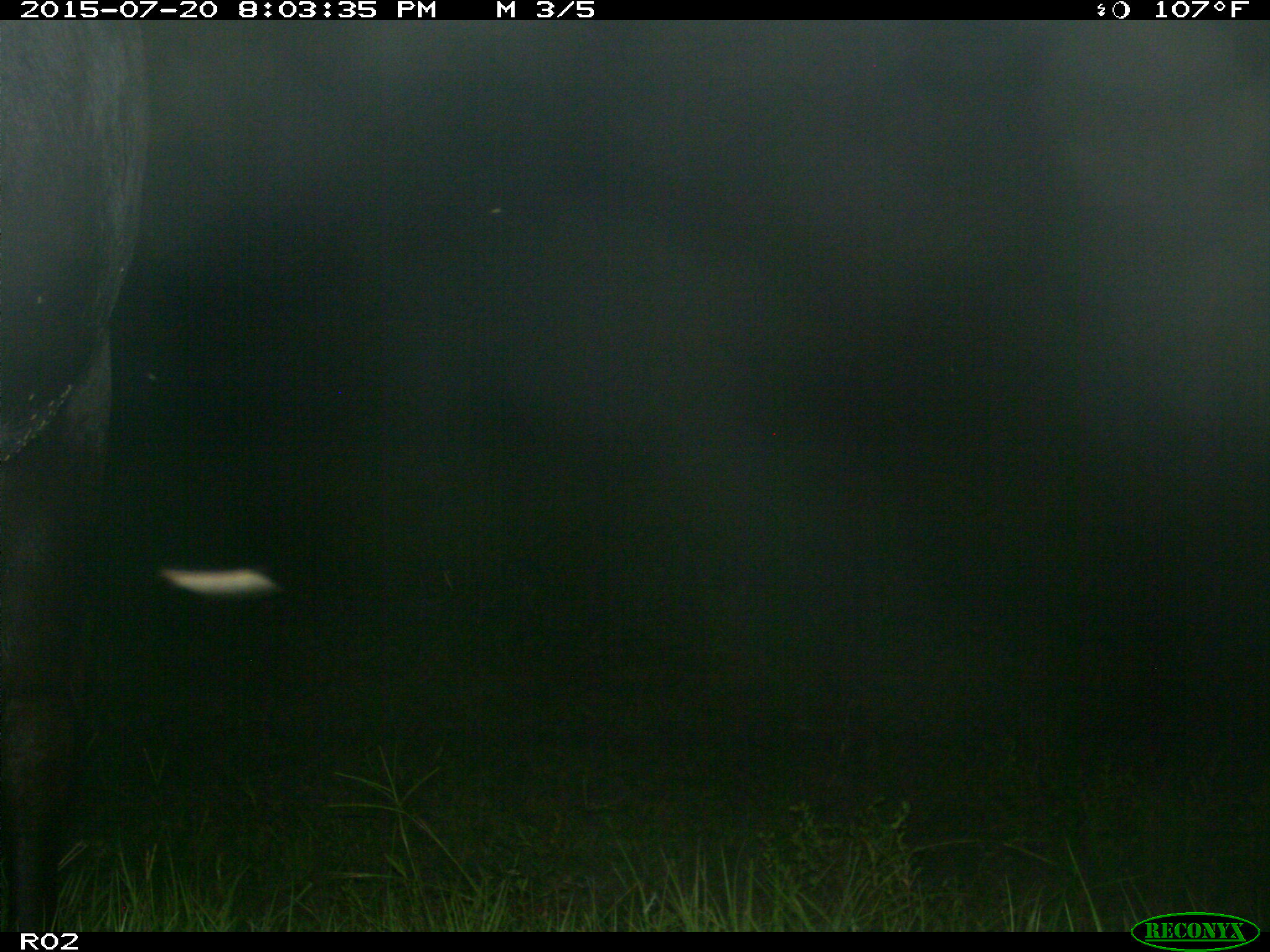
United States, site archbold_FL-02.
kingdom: Animalia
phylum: Chordata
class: Mammalia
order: Artiodactyla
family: Bovidae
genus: Bos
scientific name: Bos taurus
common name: domestic cow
Bos taurus (domestic cow).